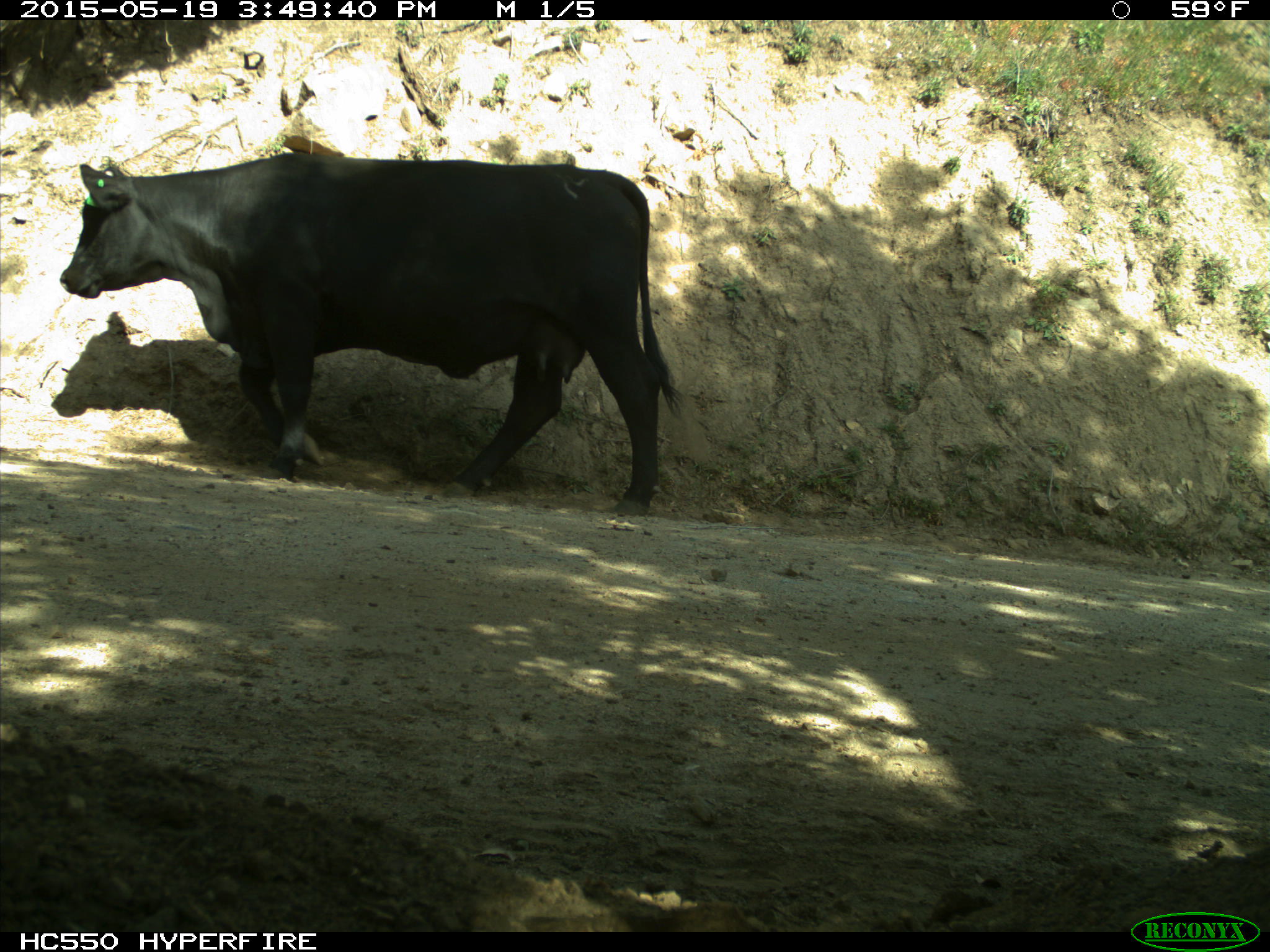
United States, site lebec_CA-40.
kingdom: Animalia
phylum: Chordata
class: Mammalia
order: Artiodactyla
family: Bovidae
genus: Bos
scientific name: Bos taurus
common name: domestic cow